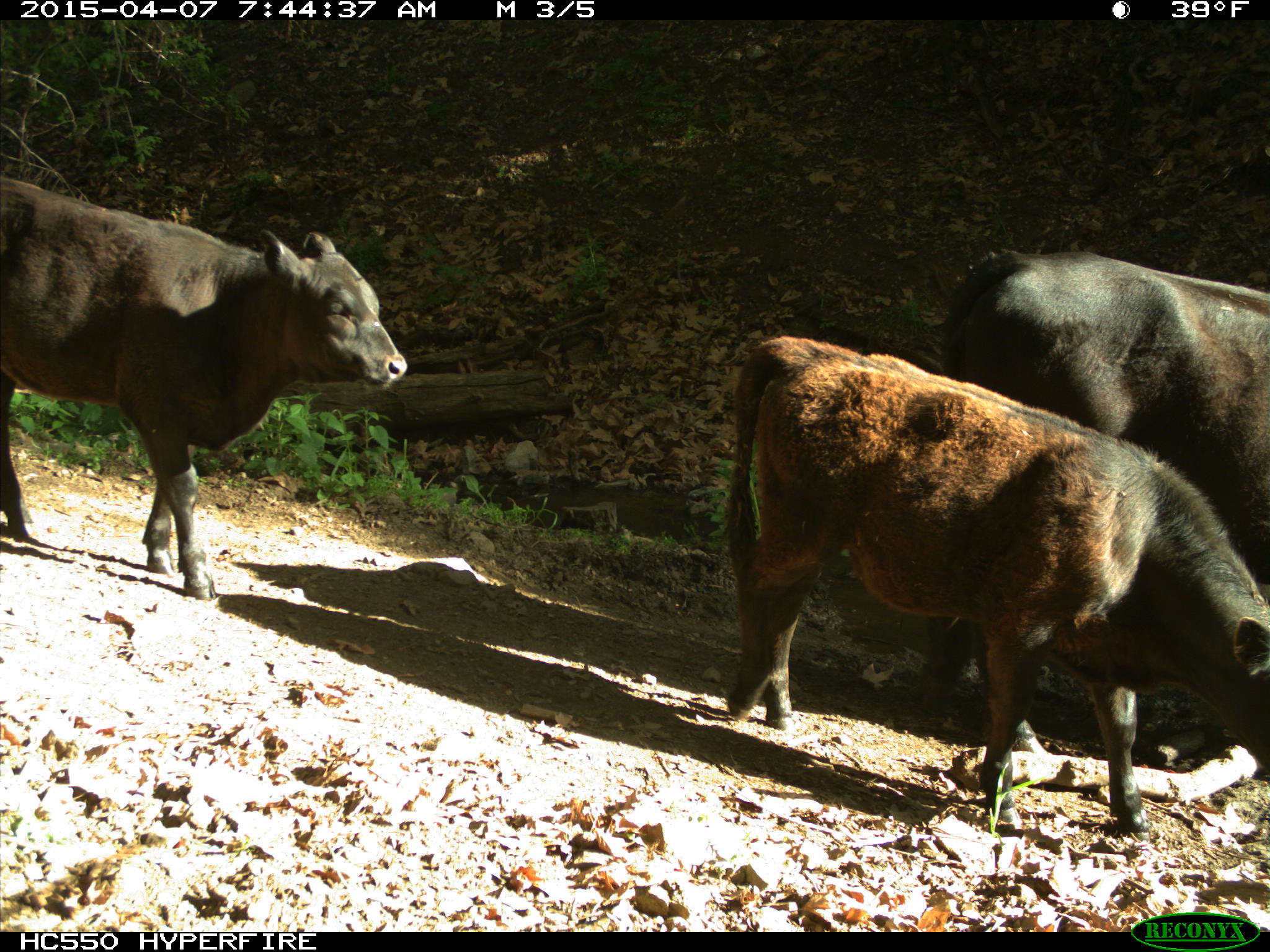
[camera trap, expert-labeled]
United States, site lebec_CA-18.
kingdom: Animalia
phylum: Chordata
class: Mammalia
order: Artiodactyla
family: Bovidae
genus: Bos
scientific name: Bos taurus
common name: domestic cow